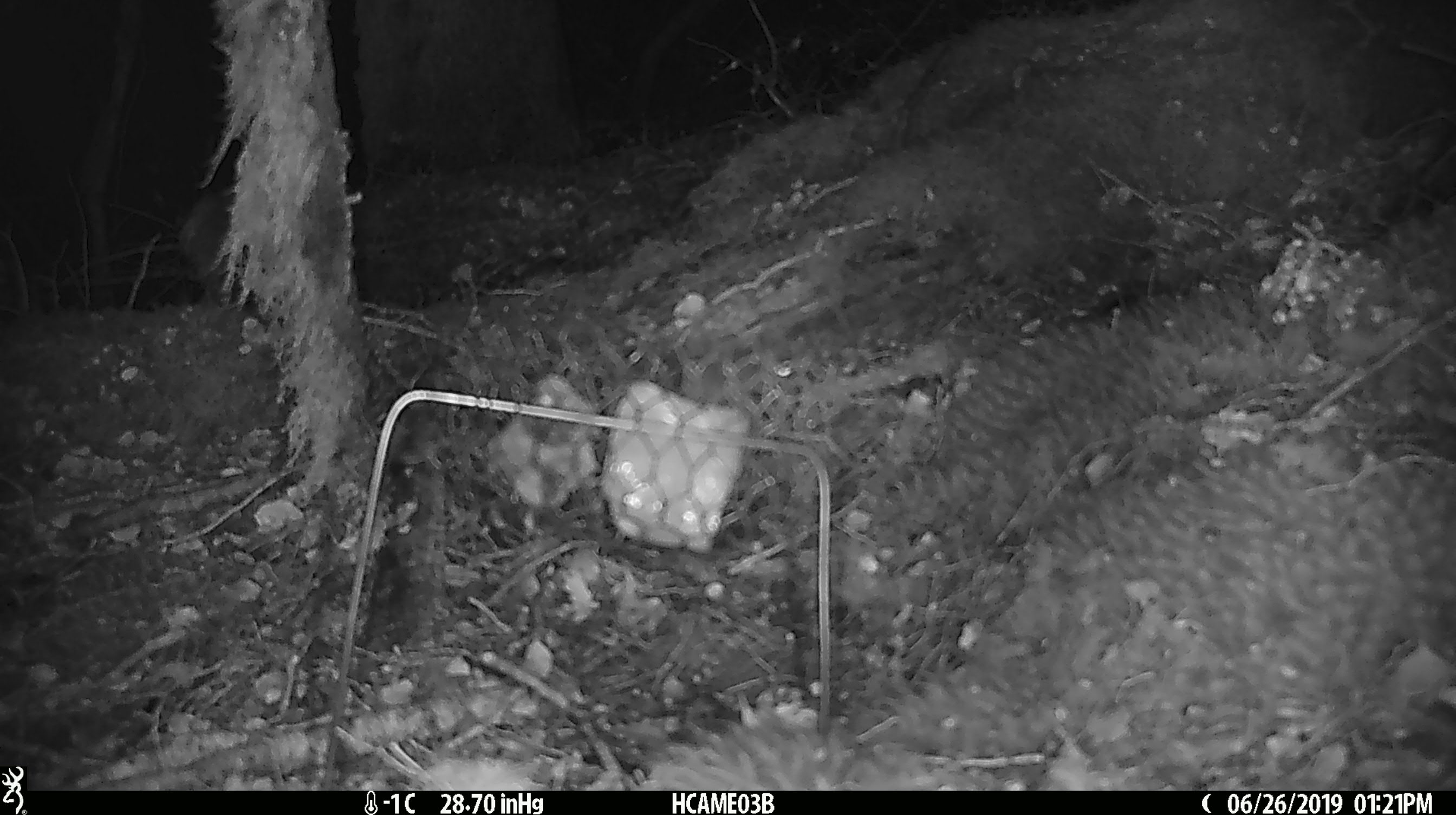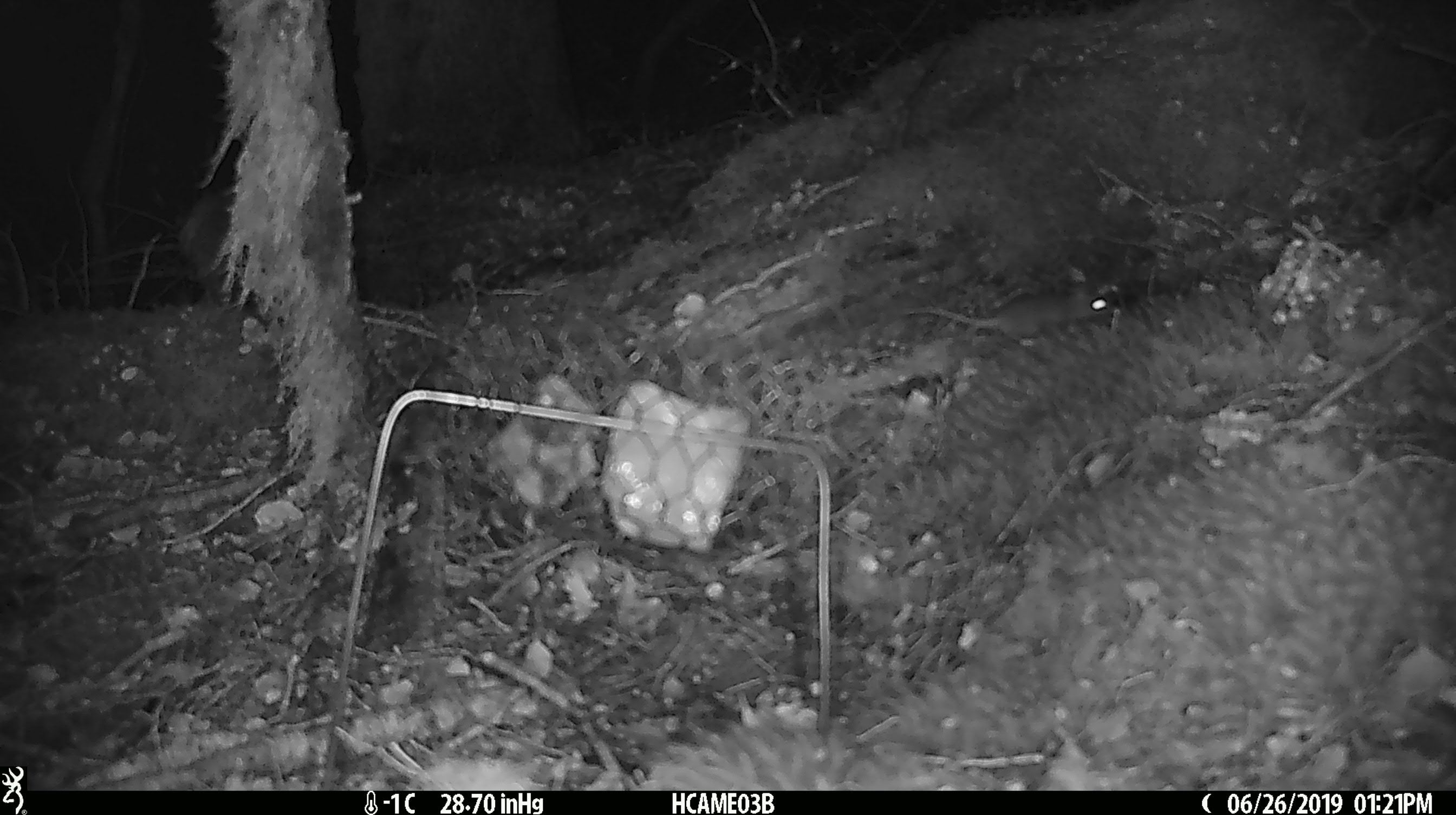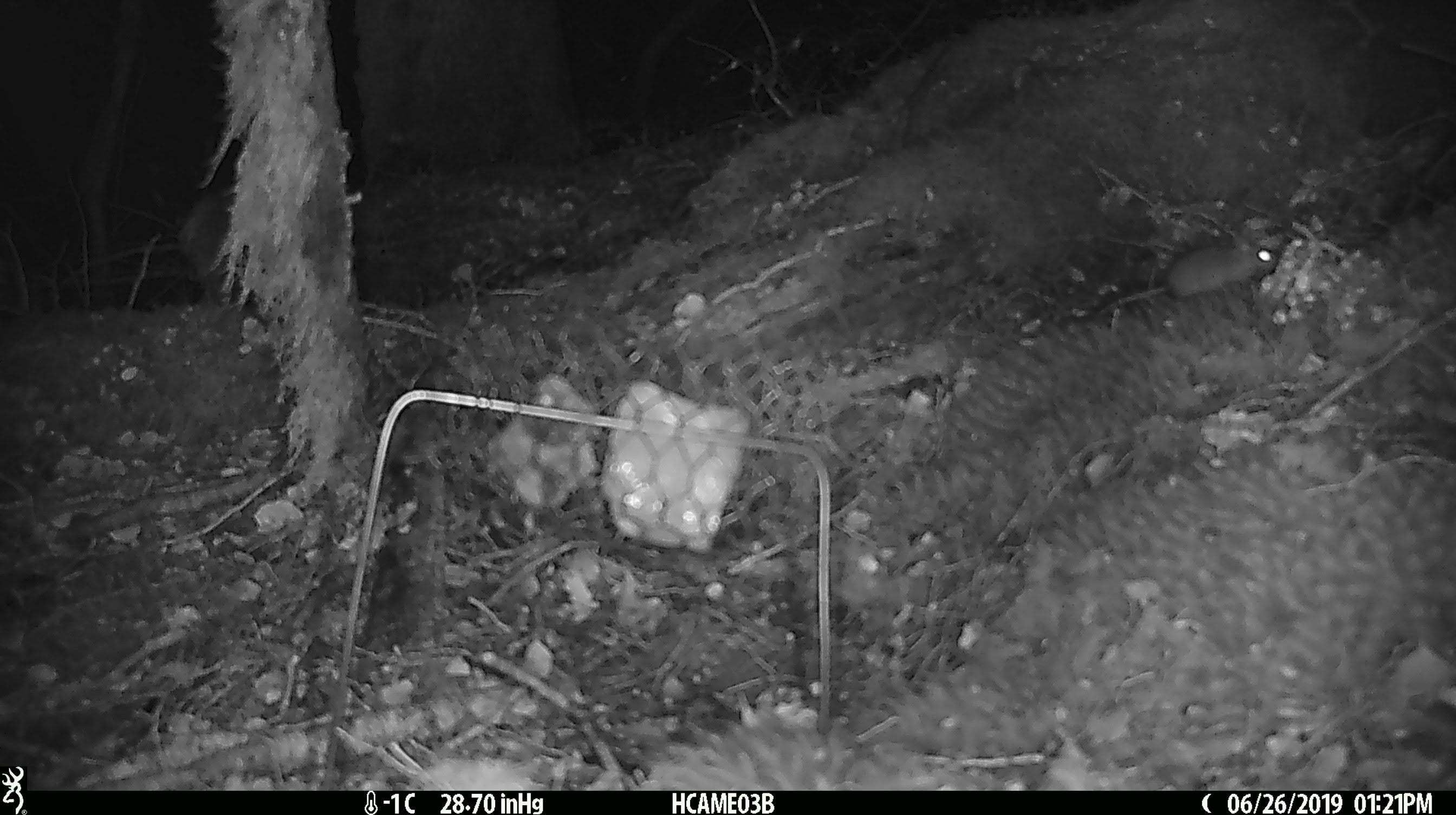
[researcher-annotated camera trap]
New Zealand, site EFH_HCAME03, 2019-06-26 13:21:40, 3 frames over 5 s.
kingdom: Animalia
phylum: Chordata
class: Mammalia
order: Rodentia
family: Muridae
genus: Mus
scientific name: Mus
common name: mouse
Mouse (Mus).